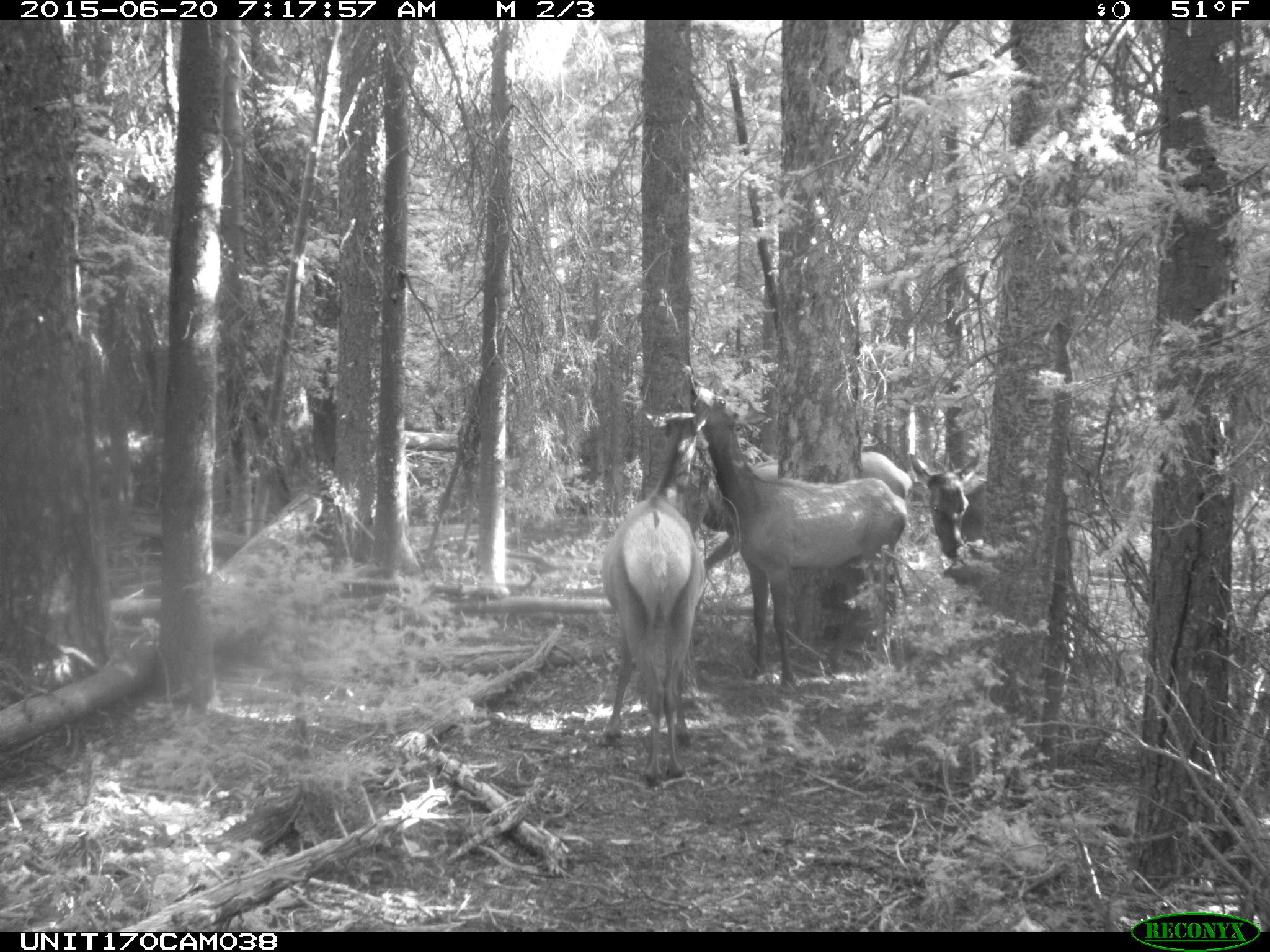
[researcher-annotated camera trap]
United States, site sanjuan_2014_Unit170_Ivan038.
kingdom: Animalia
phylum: Chordata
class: Mammalia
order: Artiodactyla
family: Cervidae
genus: Cervus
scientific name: Cervus elaphus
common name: red deer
Cervus elaphus (red deer).